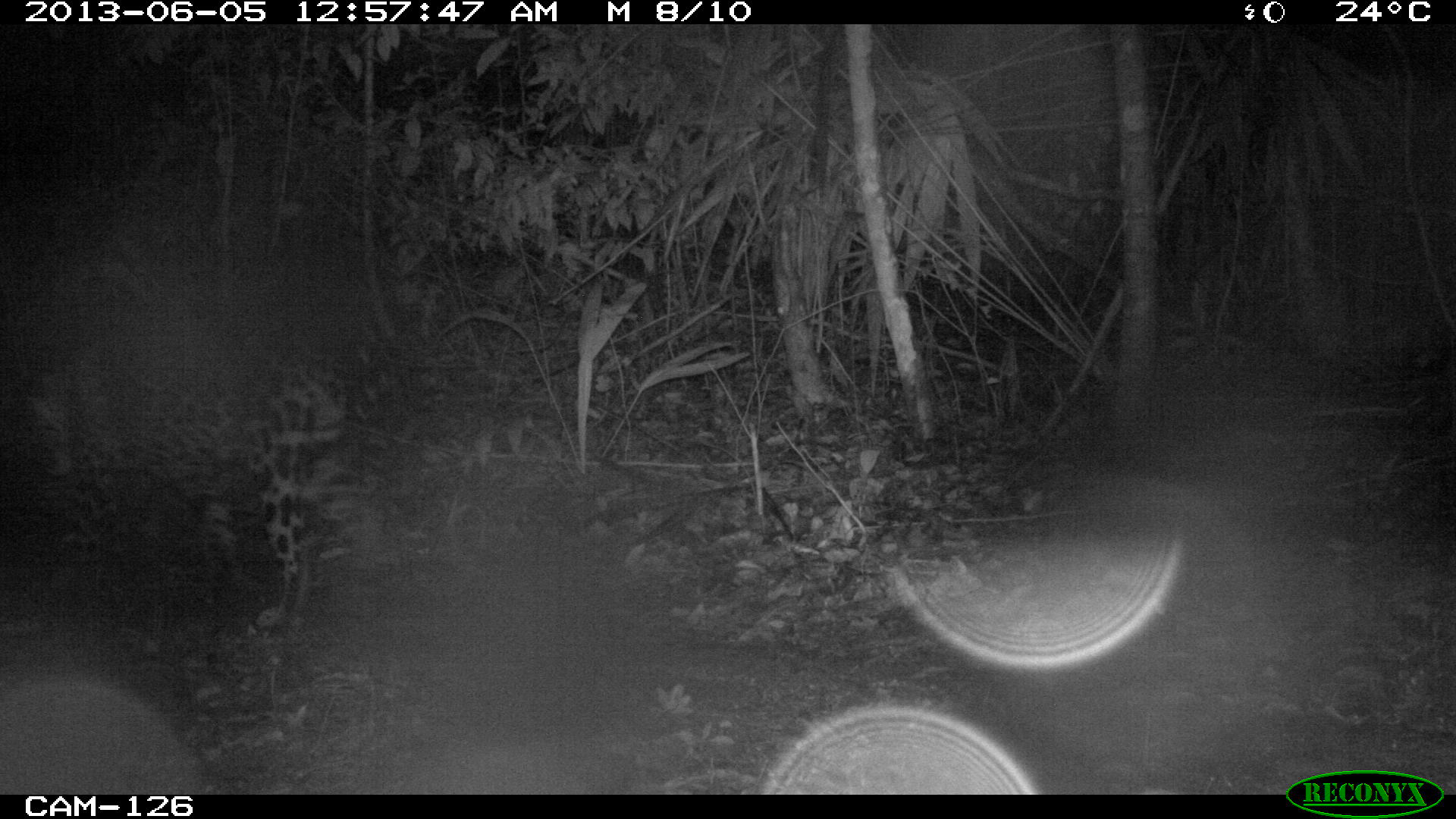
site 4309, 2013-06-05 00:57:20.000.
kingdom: Animalia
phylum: Chordata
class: Mammalia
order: Carnivora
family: Felidae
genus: Panthera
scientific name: Panthera onca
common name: jaguar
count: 1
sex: male